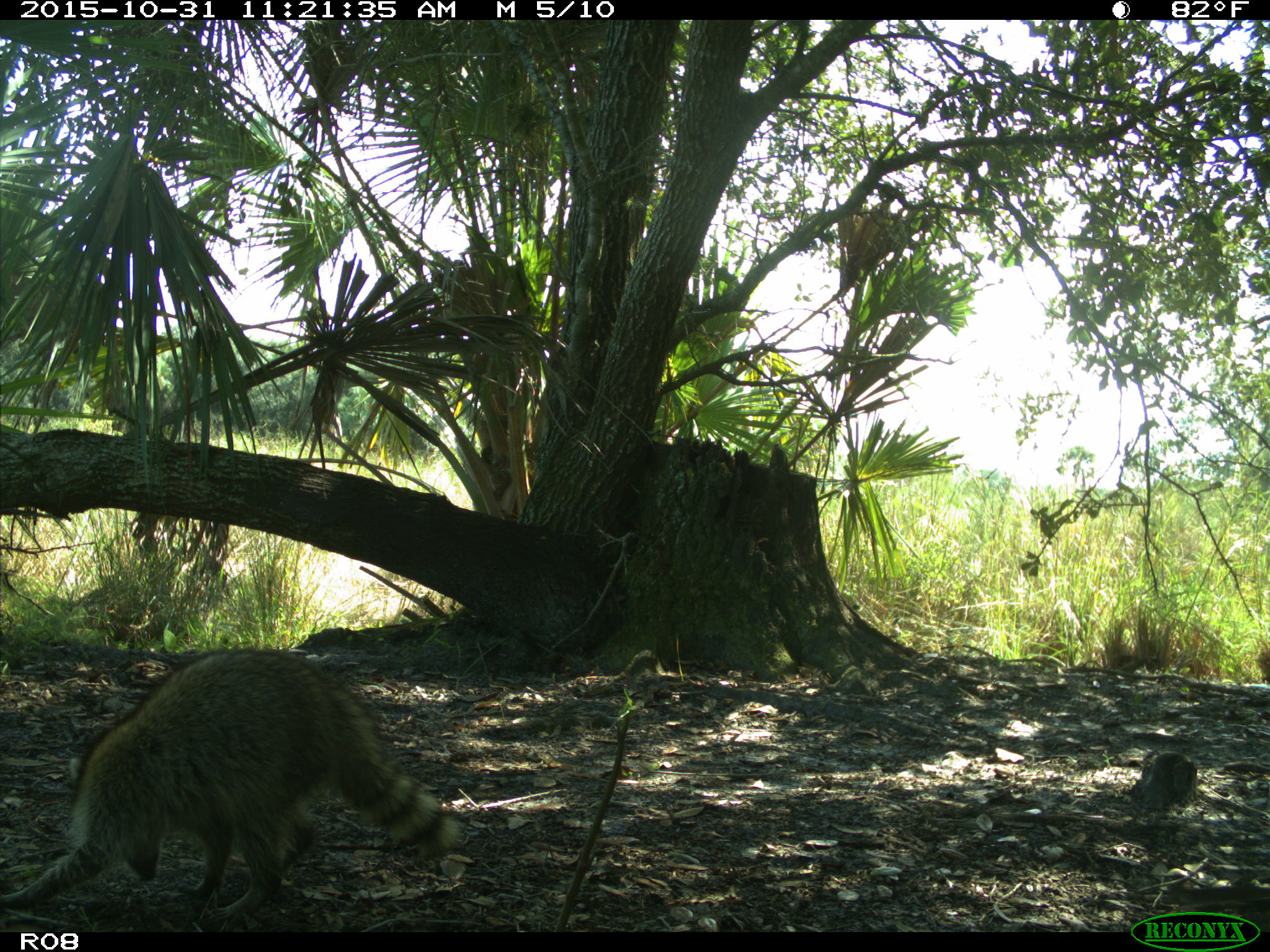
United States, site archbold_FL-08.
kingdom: Animalia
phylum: Chordata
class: Mammalia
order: Carnivora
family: Procyonidae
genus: Procyon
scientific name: Procyon lotor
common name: common raccoon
Procyon lotor (common raccoon).